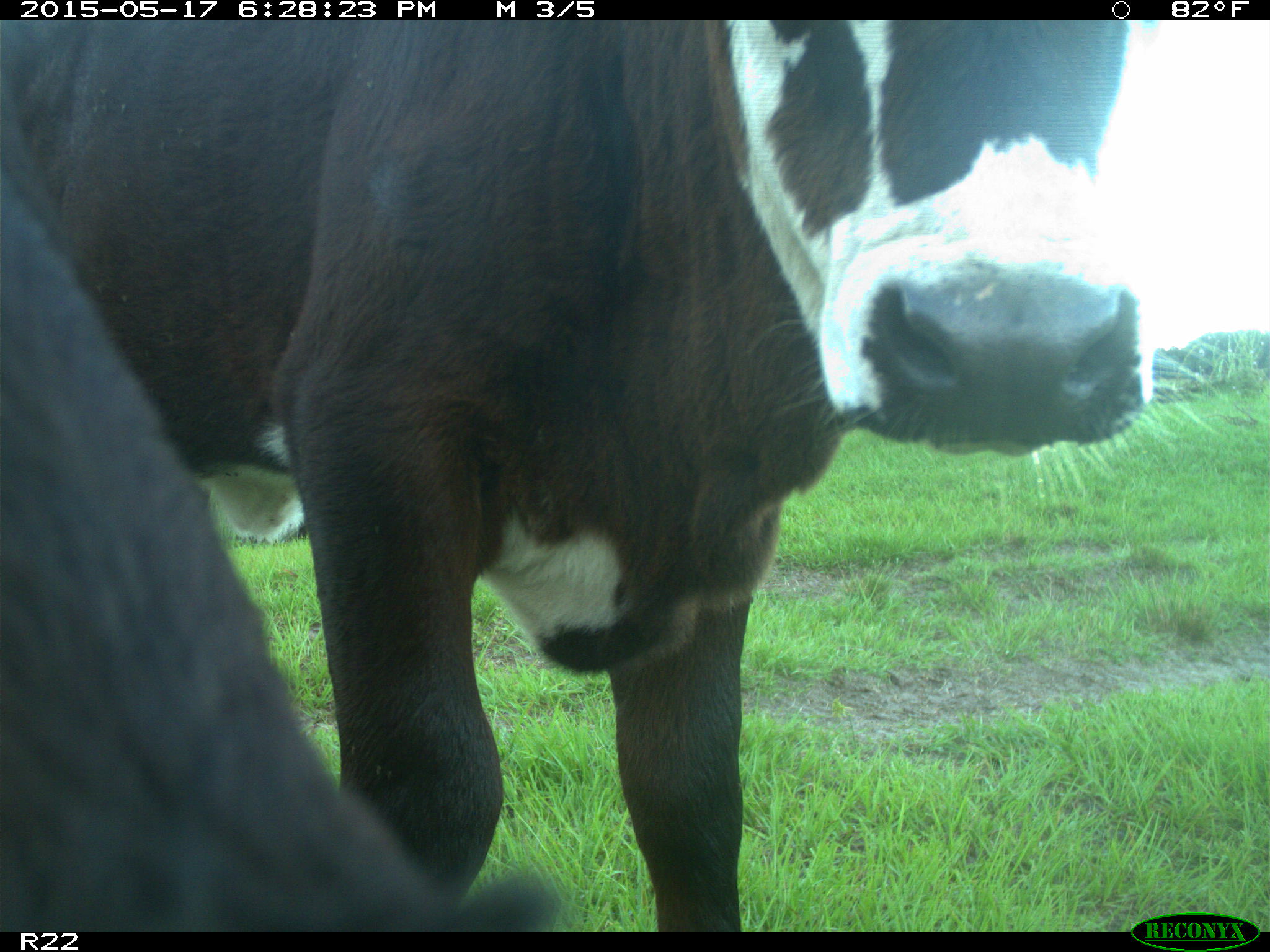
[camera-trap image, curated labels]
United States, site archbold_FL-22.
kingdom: Animalia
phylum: Chordata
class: Mammalia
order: Artiodactyla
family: Bovidae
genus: Bos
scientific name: Bos taurus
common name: domestic cow